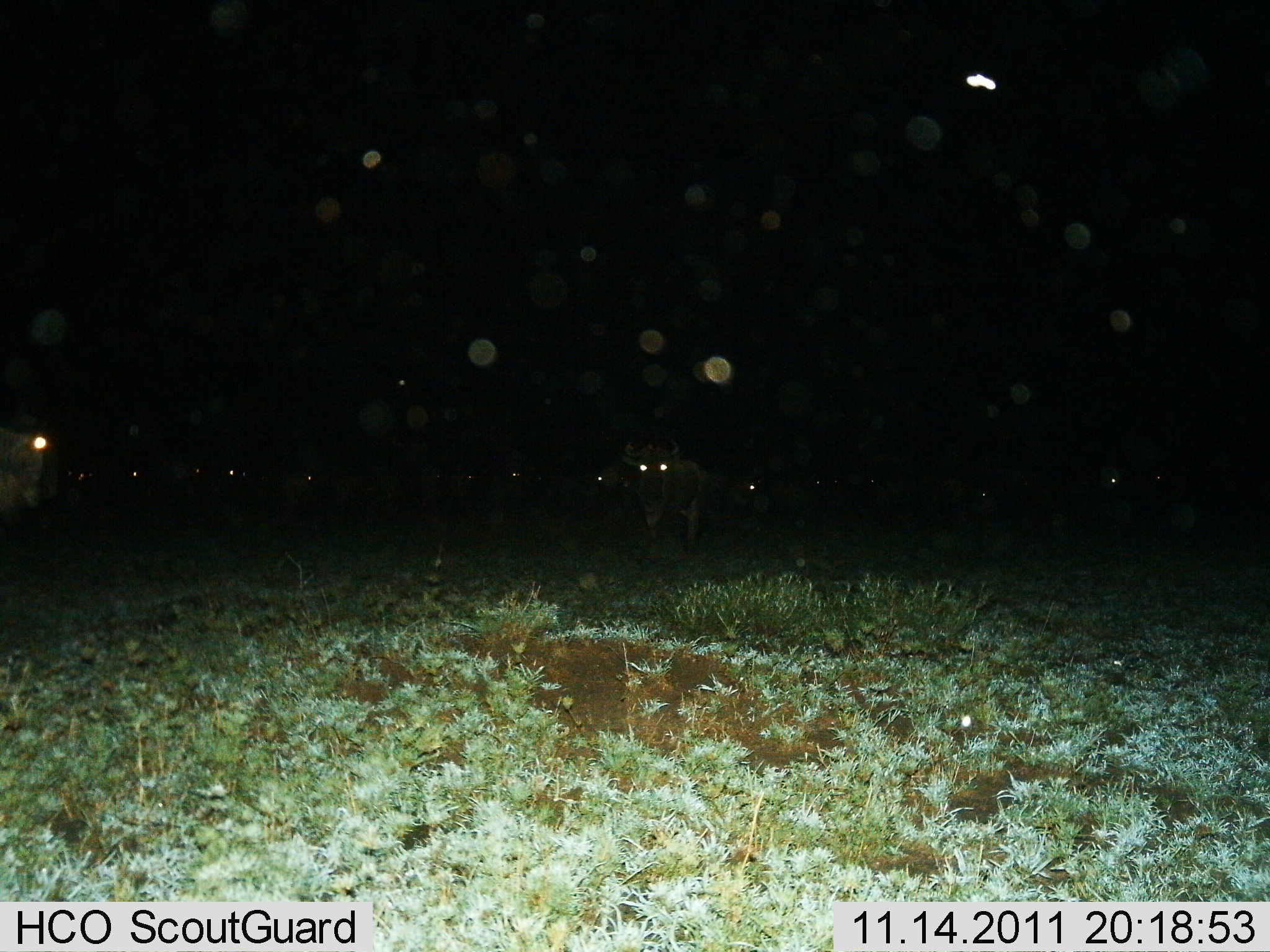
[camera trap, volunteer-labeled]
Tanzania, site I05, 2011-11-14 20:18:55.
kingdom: Animalia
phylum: Chordata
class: Mammalia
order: Artiodactyla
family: Bovidae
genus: Connochaetes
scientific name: Connochaetes taurinus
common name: blue wildebeest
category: wildebeest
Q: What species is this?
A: Wildebeest (blue wildebeest) (Connochaetes taurinus).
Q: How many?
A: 11-50.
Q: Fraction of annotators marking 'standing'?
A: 83%.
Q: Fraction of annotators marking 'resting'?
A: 8%.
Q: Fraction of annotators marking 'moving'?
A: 25%.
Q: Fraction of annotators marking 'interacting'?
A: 0%.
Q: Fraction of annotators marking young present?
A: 0%.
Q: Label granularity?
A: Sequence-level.